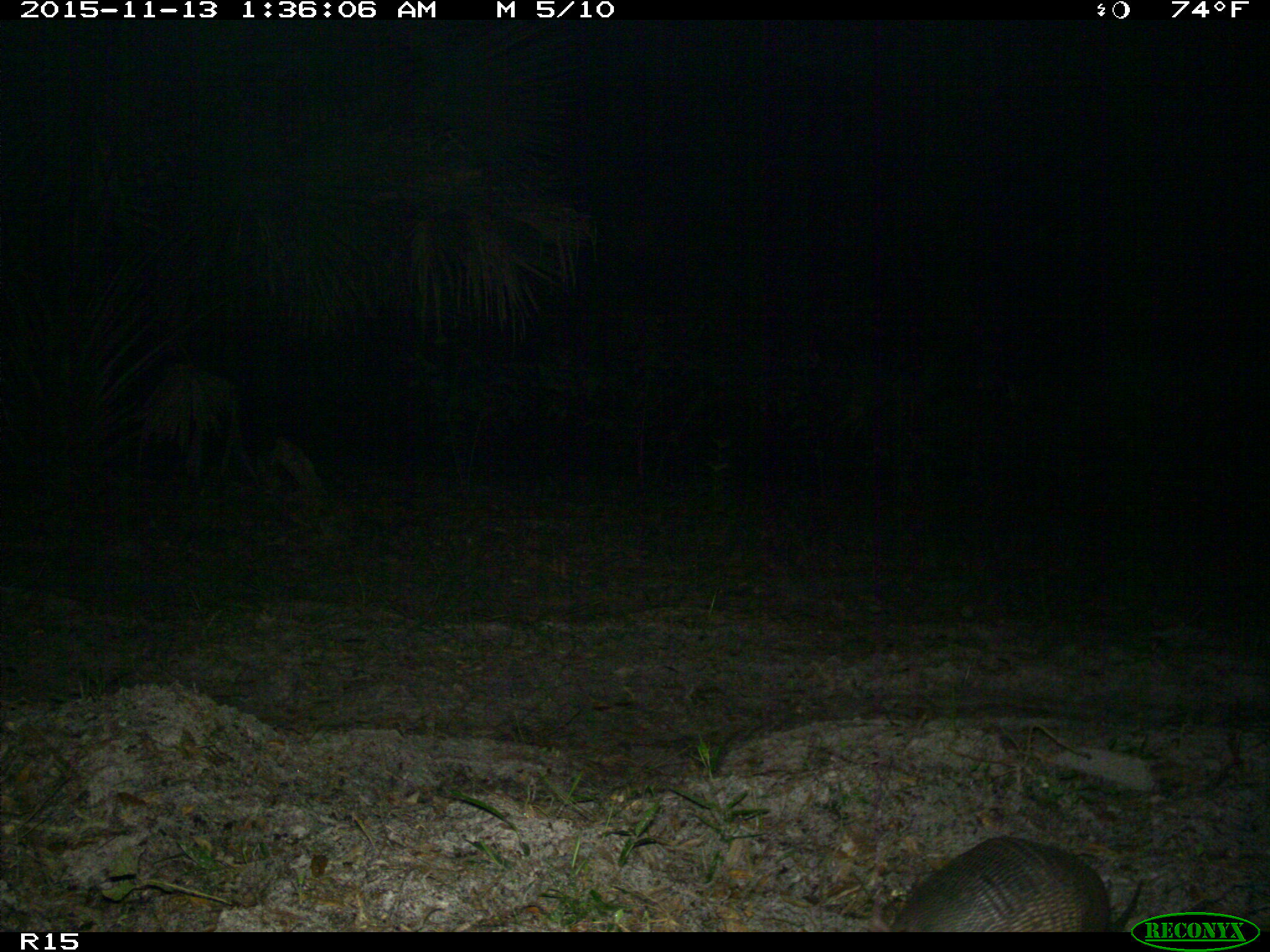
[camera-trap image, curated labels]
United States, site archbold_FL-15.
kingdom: Animalia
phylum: Chordata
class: Mammalia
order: Cingulata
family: Dasypodidae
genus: Dasypus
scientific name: Dasypus novemcinctus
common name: nine-banded armadillo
Dasypus novemcinctus (nine-banded armadillo).